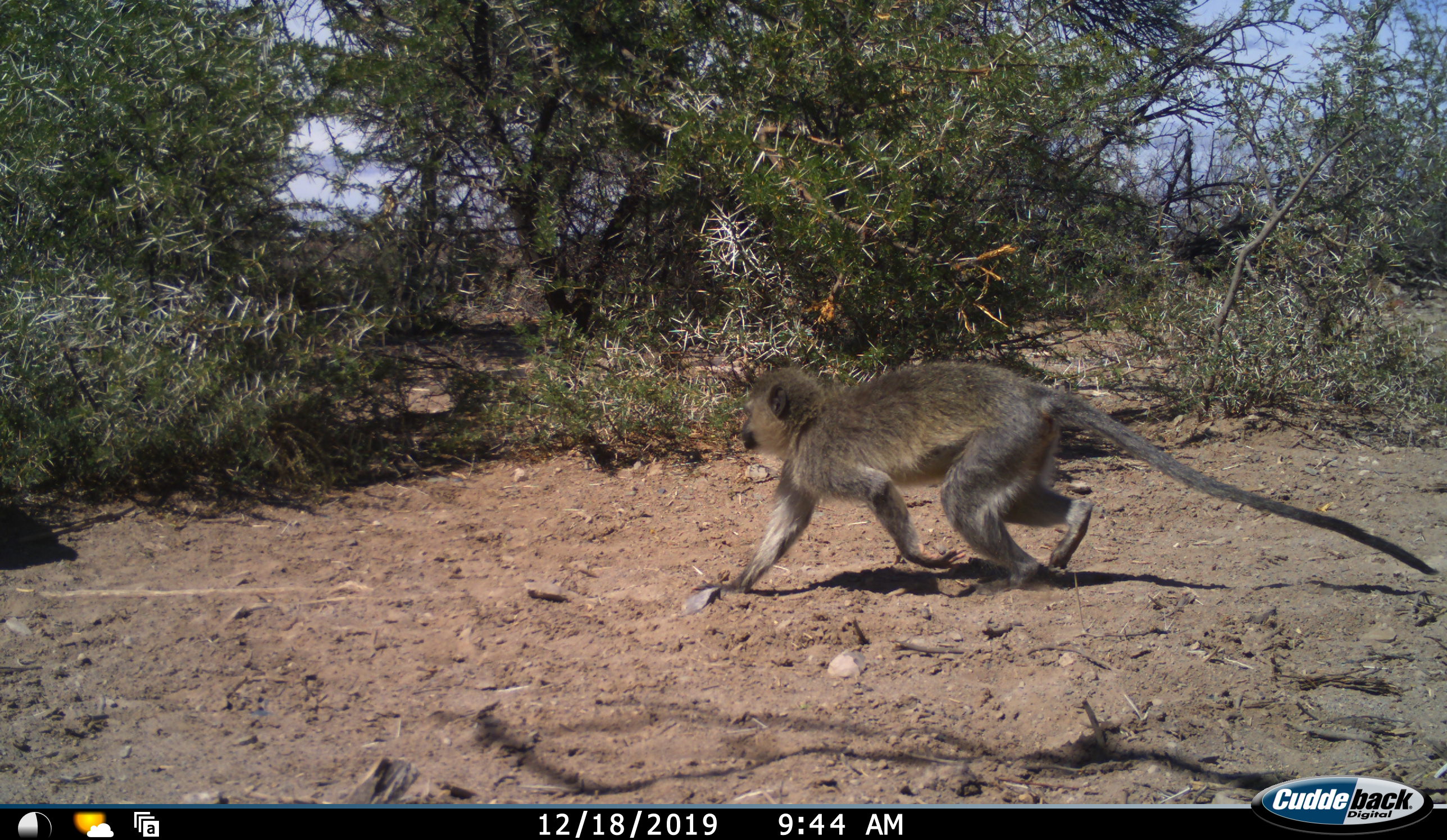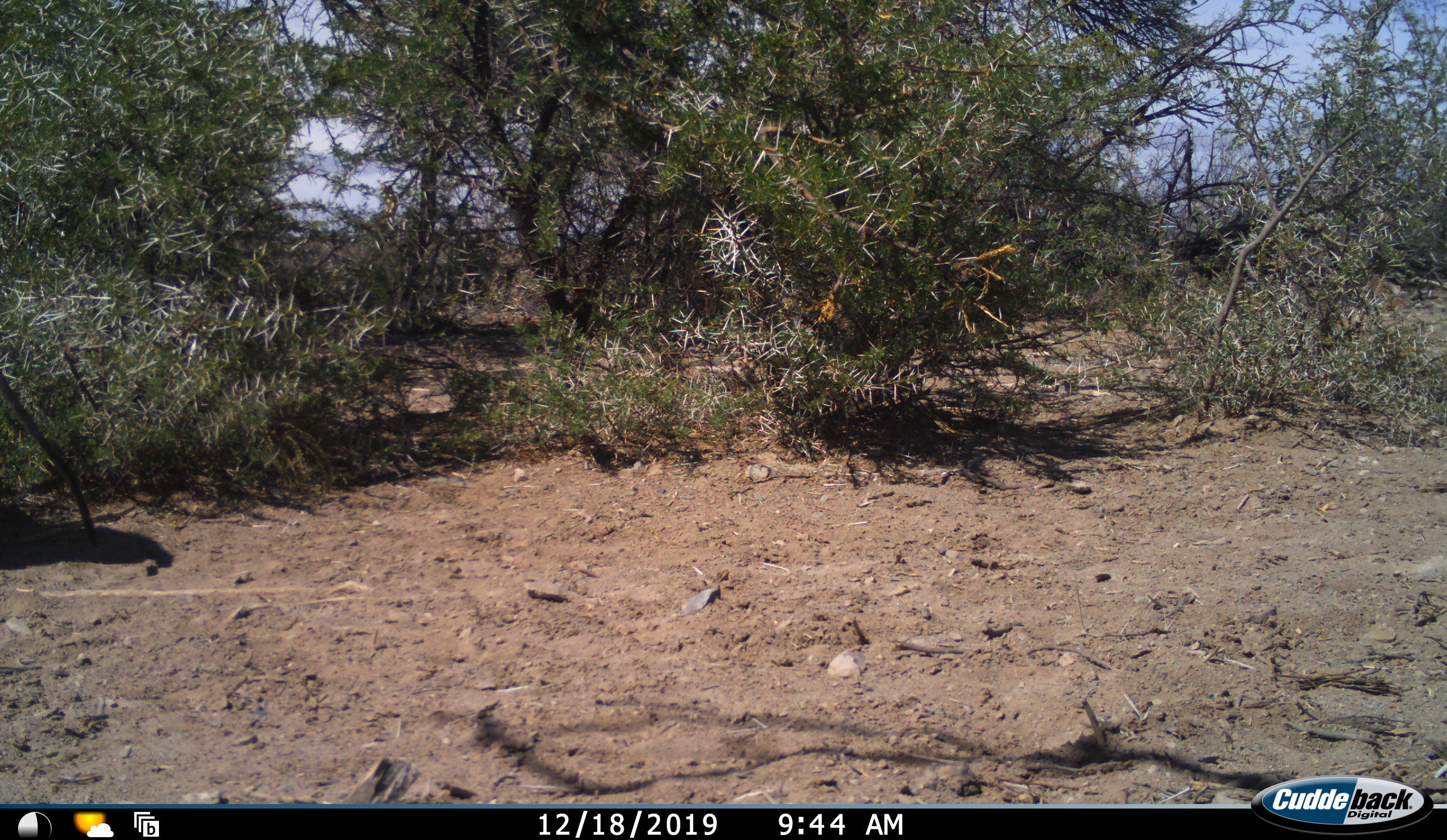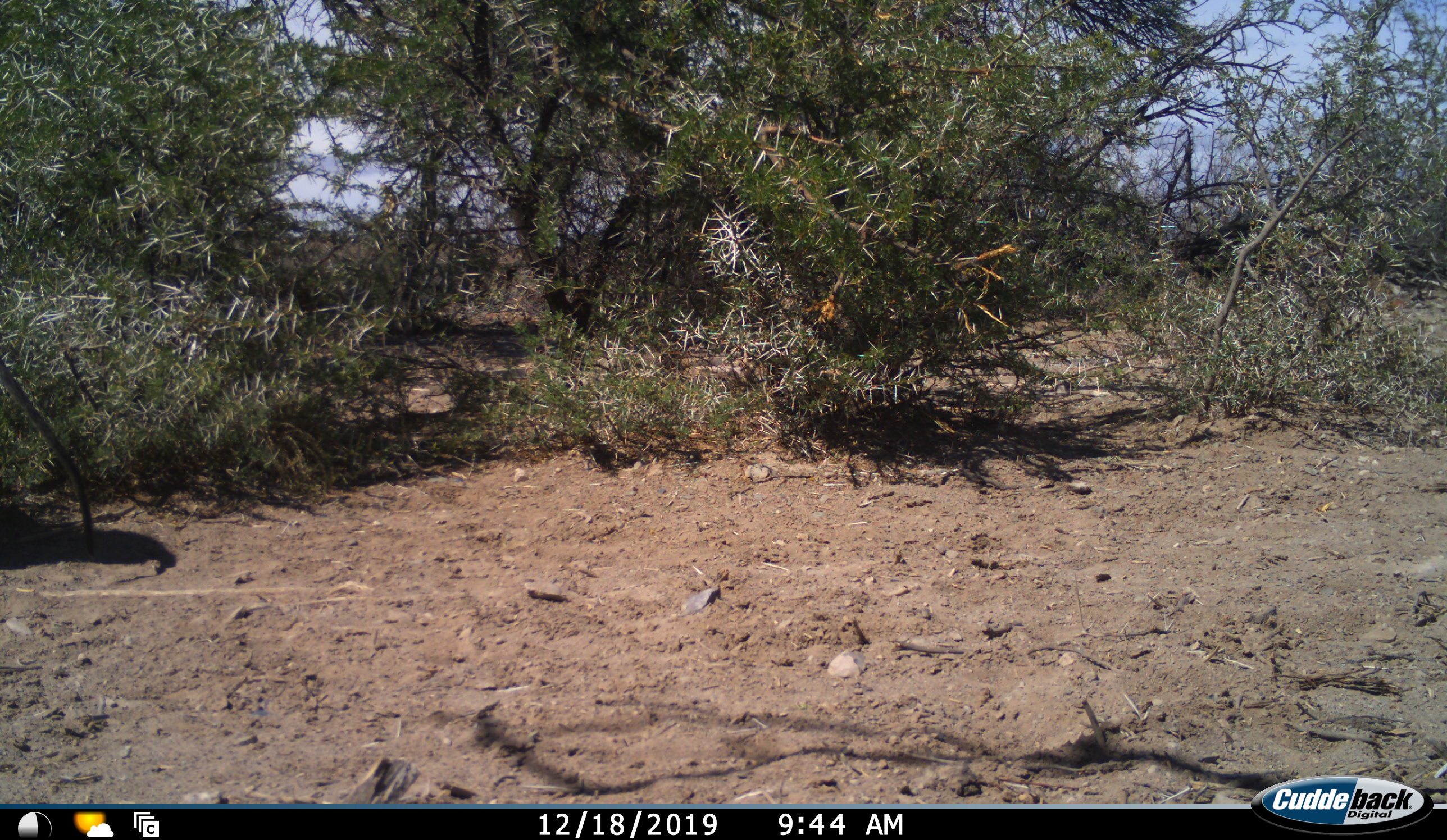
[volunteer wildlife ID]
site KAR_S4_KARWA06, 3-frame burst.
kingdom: Animalia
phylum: Chordata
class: Mammalia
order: Primates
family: Cercopithecidae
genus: Chlorocebus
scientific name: Chlorocebus pygerythrus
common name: vervet monkey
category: monkeyvervet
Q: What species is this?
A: Monkeyvervet (vervet monkey) (Chlorocebus pygerythrus).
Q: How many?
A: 1.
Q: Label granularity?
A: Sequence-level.